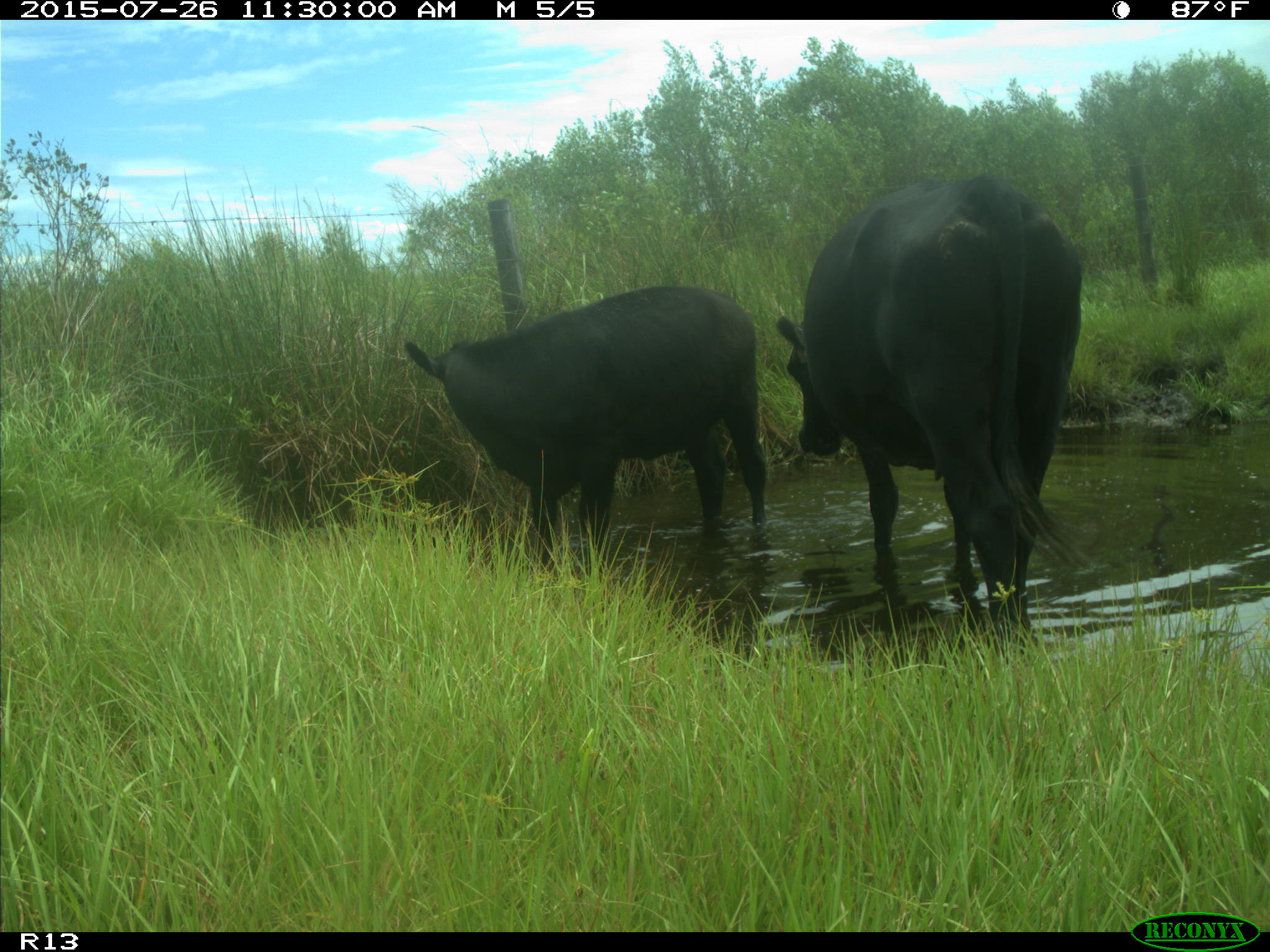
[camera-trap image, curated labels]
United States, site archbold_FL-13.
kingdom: Animalia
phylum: Chordata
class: Mammalia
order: Artiodactyla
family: Bovidae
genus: Bos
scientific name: Bos taurus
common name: domestic cow